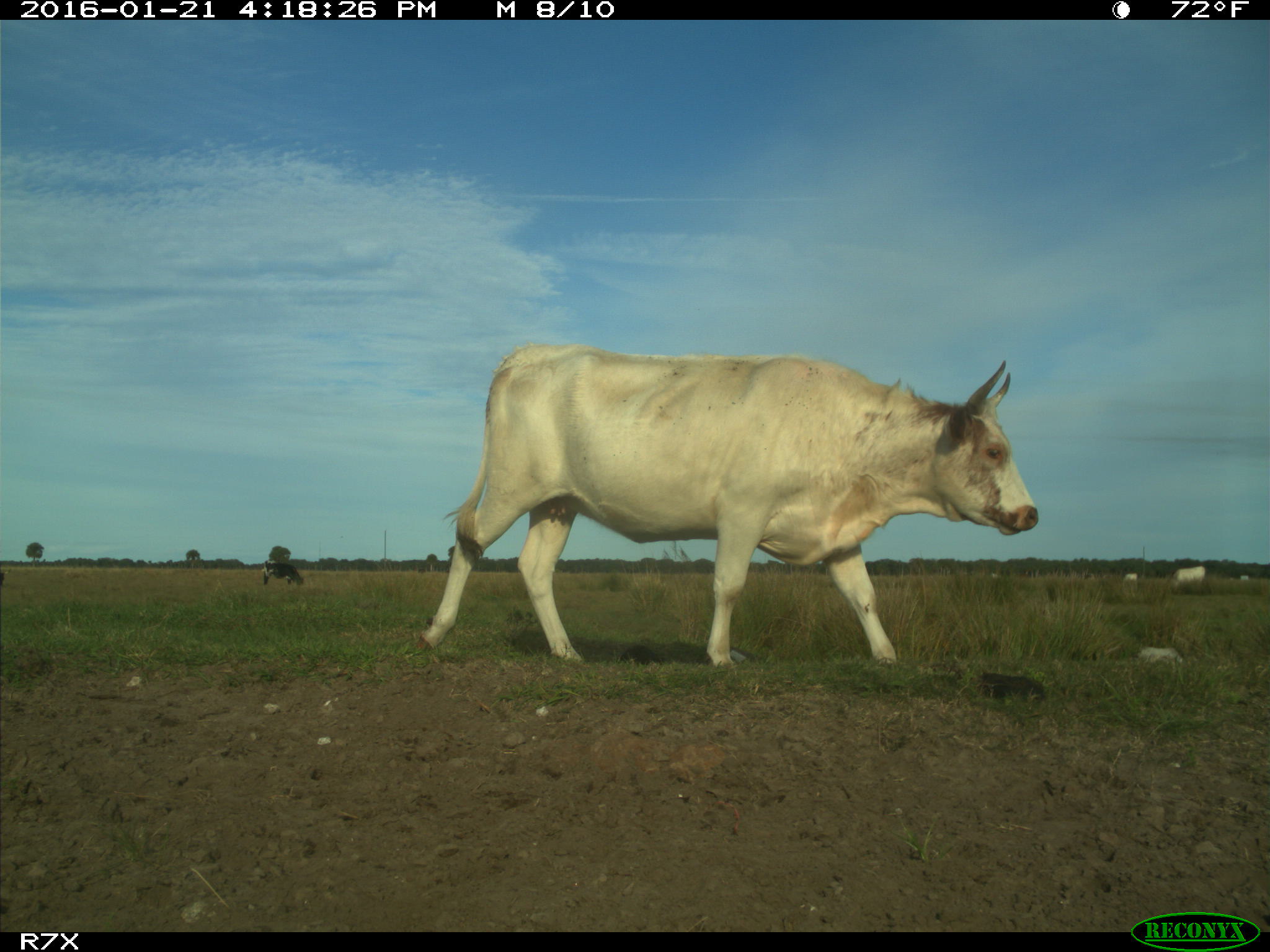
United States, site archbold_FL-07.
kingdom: Animalia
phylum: Chordata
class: Mammalia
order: Artiodactyla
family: Bovidae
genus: Bos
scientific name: Bos taurus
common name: domestic cow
Bos taurus (domestic cow).